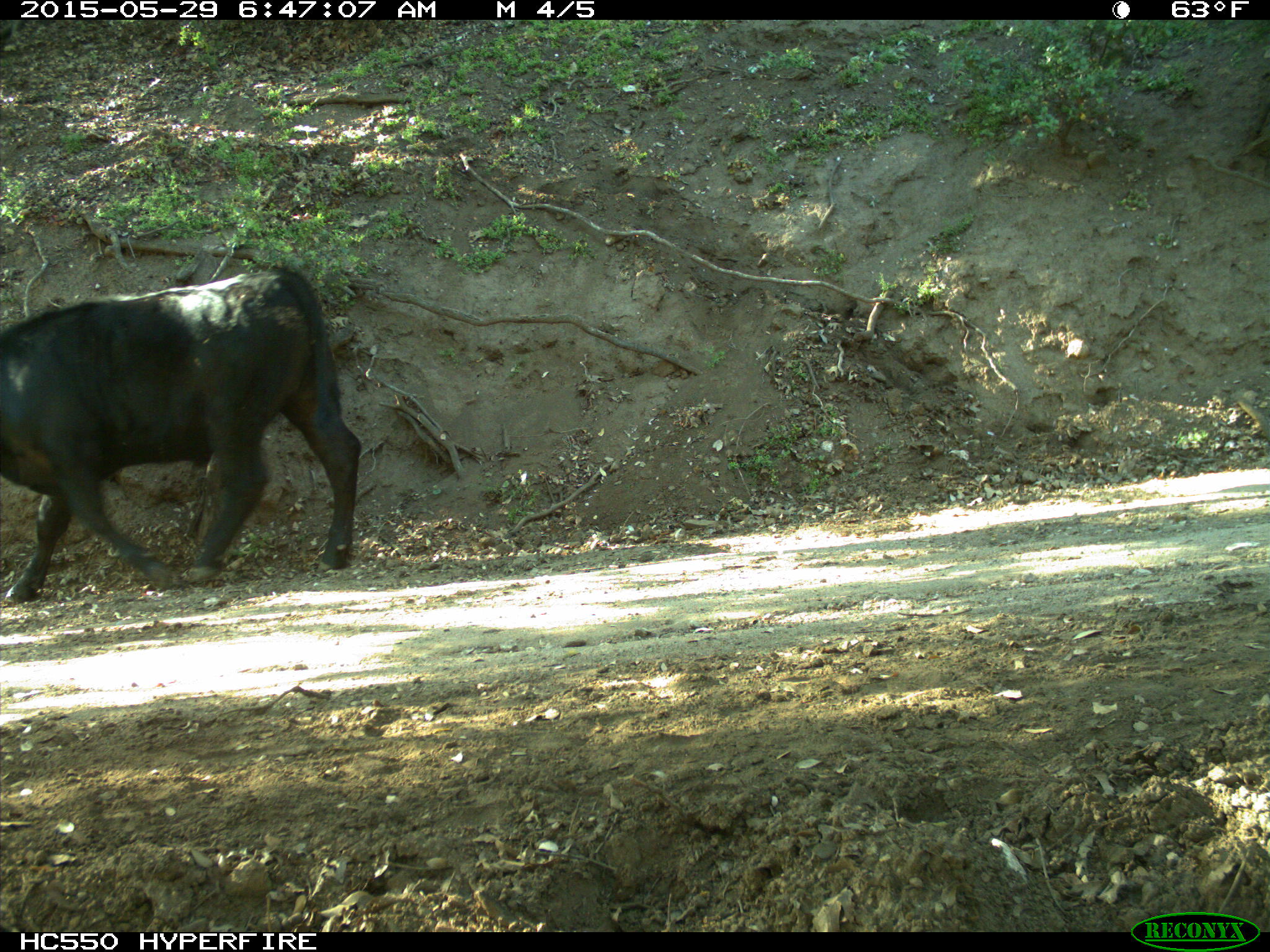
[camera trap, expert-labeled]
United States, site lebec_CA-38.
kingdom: Animalia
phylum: Chordata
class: Mammalia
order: Artiodactyla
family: Bovidae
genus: Bos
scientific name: Bos taurus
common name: domestic cow